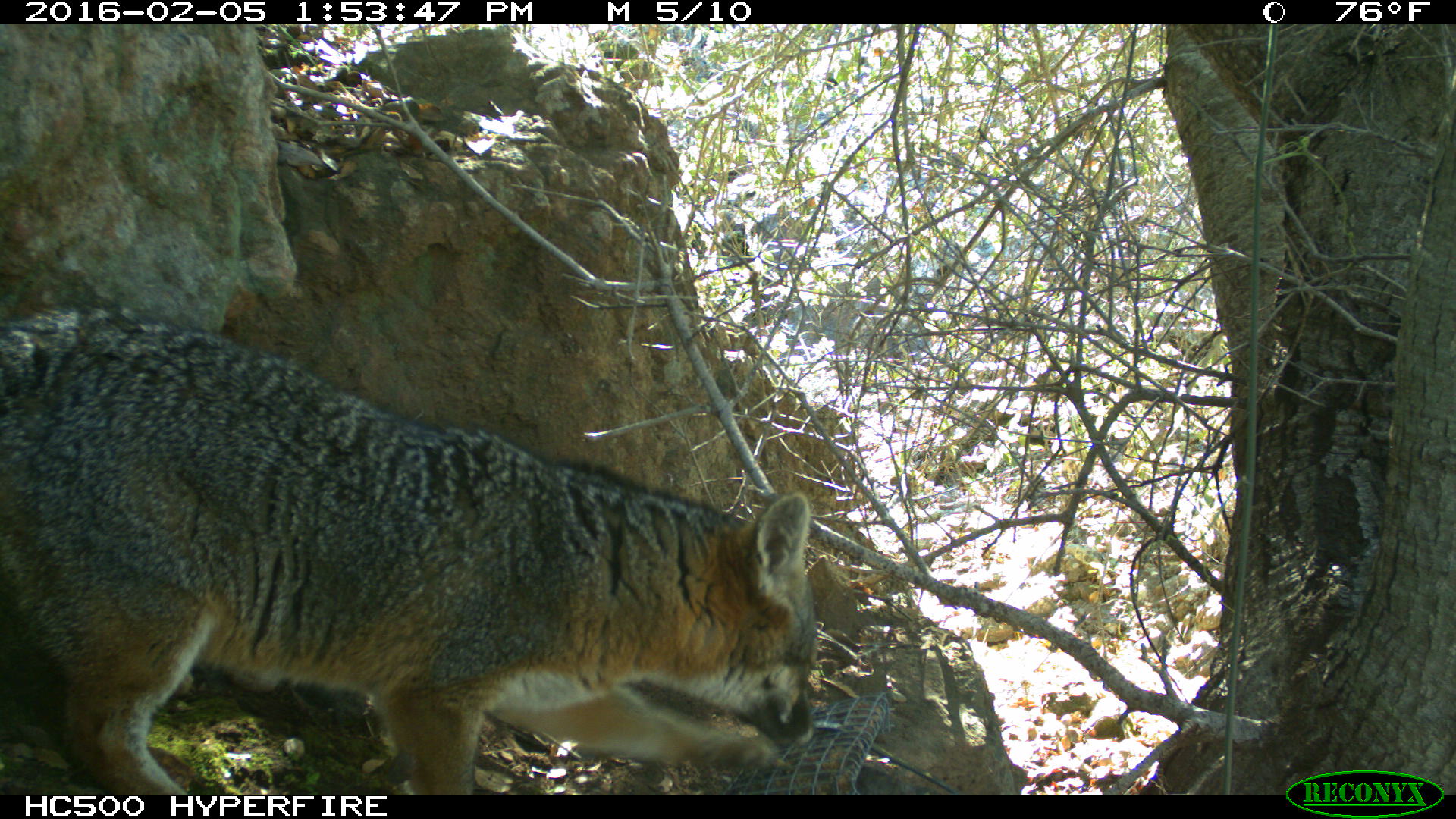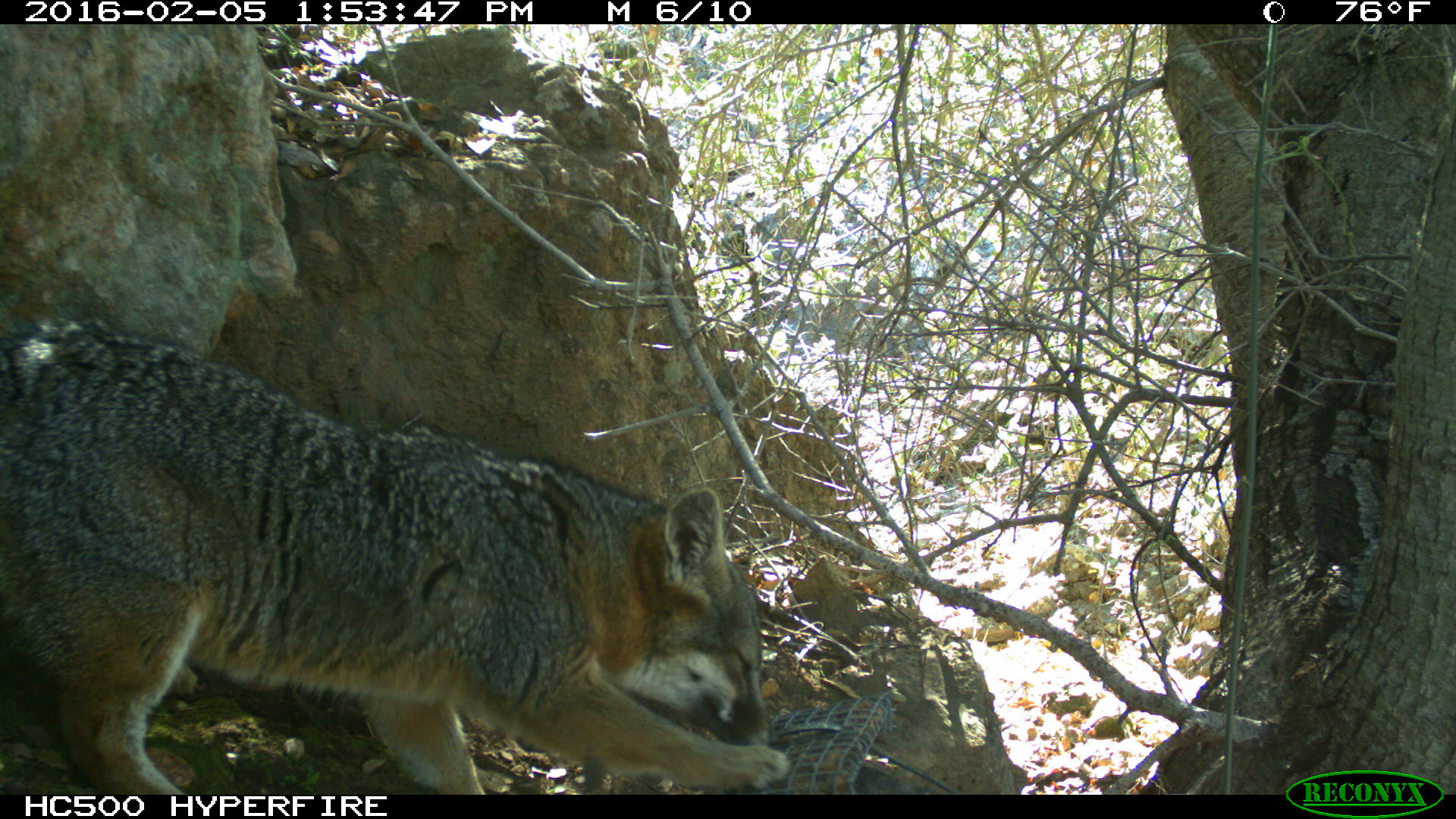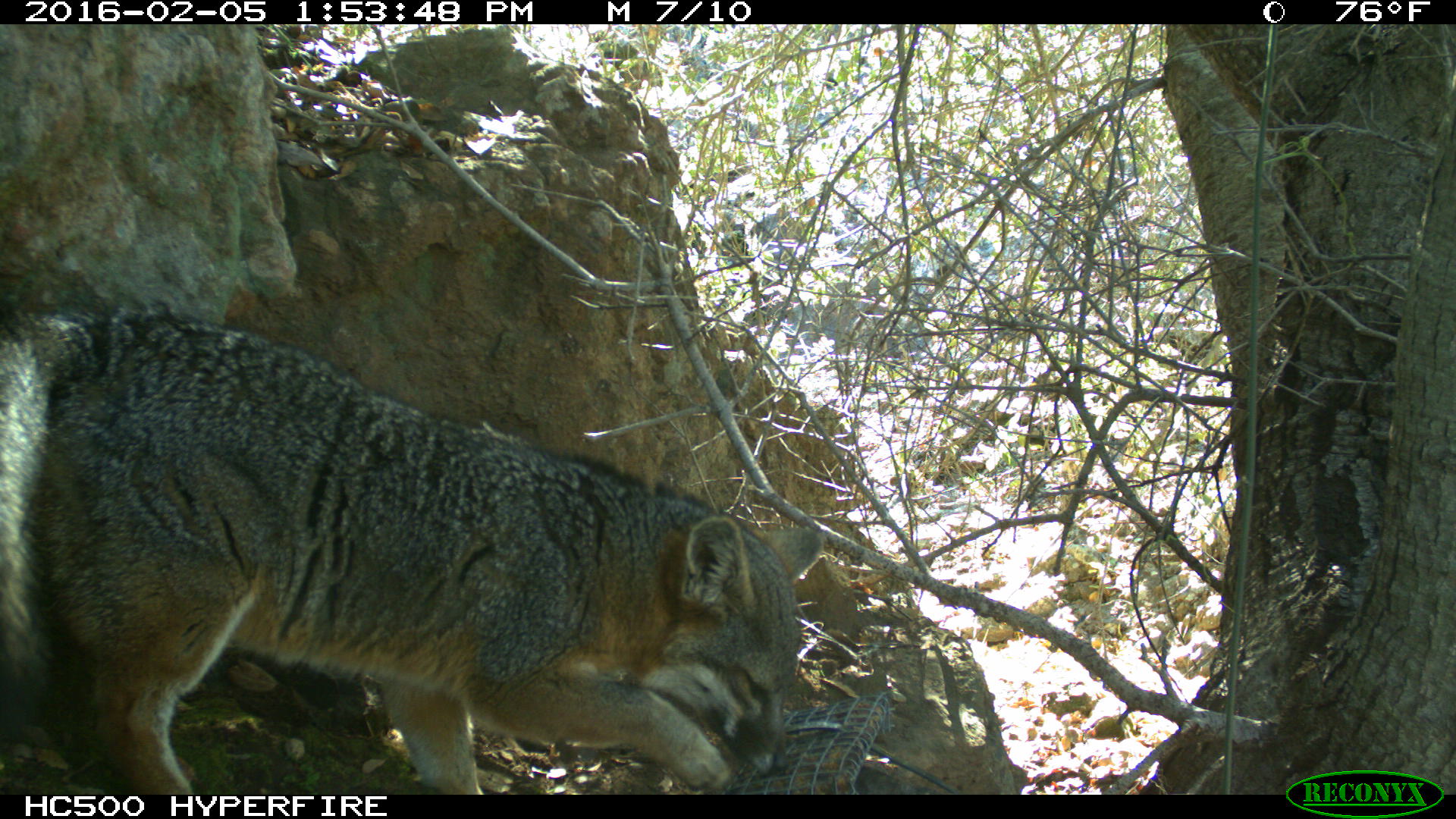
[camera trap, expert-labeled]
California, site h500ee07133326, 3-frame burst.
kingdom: Animalia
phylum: Chordata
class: Mammalia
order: Carnivora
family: Canidae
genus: Urocyon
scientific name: Urocyon littoralis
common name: island fox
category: fox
Fox (island fox) (Urocyon littoralis).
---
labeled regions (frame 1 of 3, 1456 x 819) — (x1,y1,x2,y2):
fox: (0,299,817,793)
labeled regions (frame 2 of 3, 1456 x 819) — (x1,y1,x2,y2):
fox: (0,317,792,795)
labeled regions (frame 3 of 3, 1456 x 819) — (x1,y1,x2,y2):
fox: (0,306,825,793)